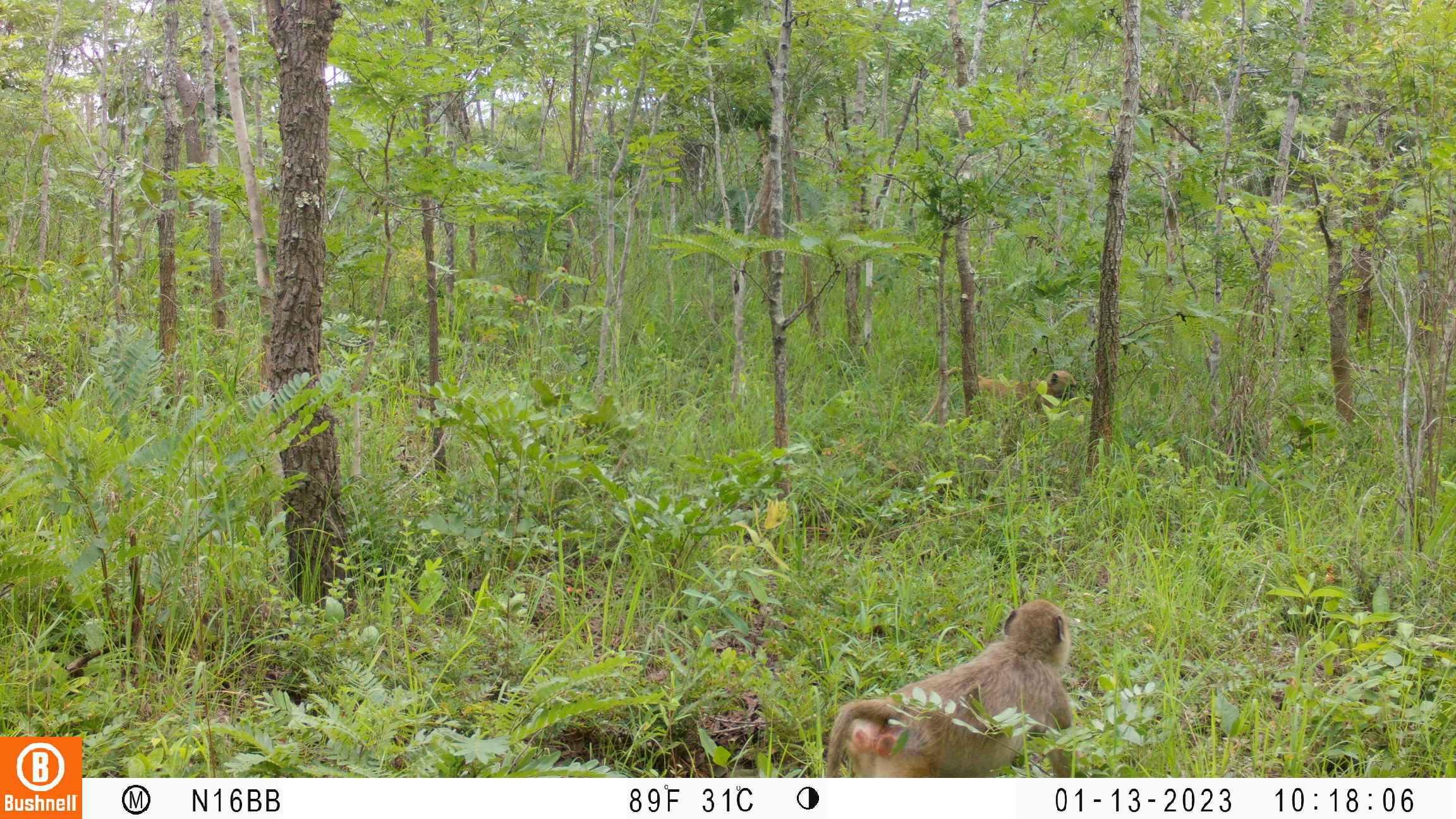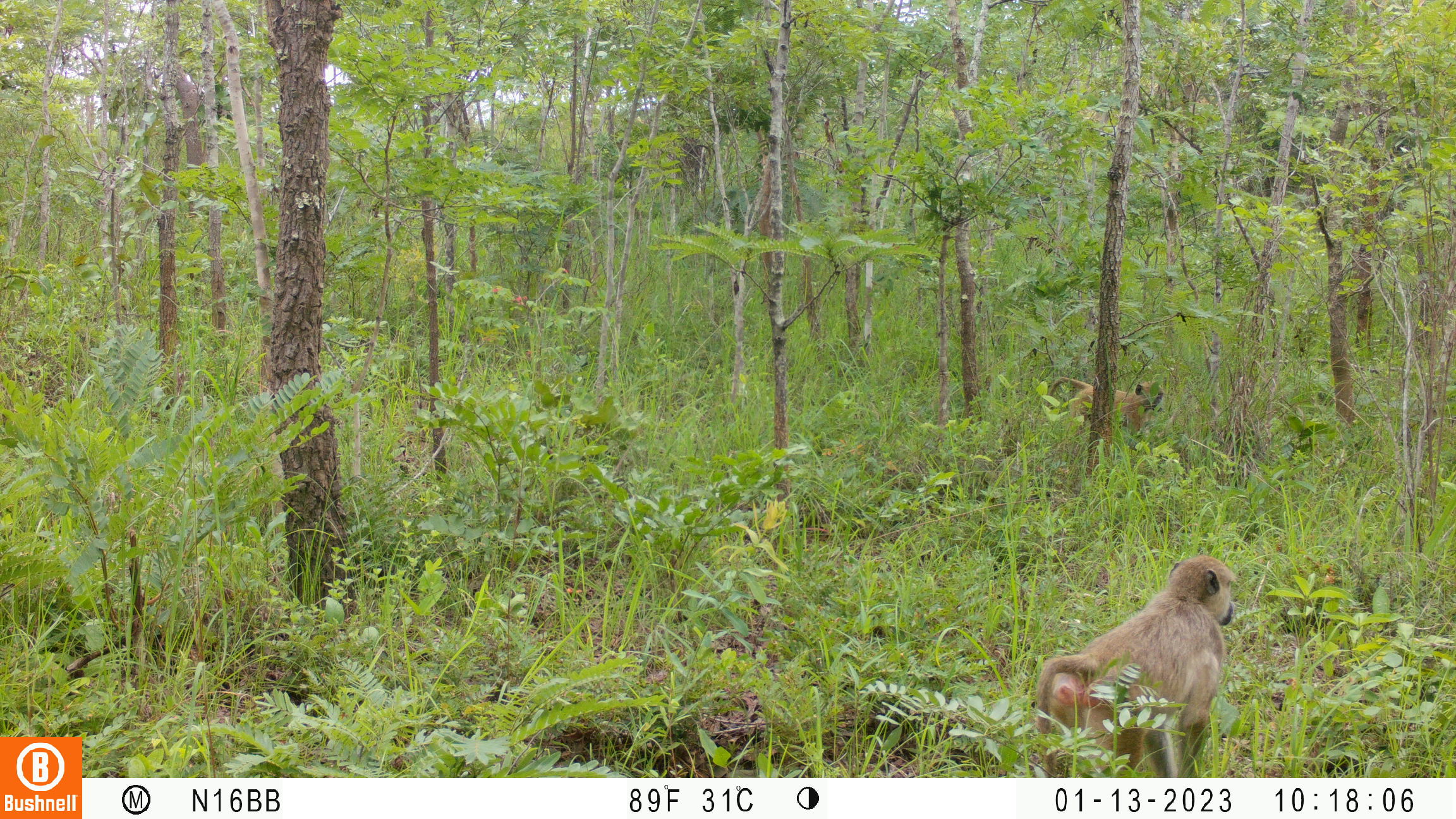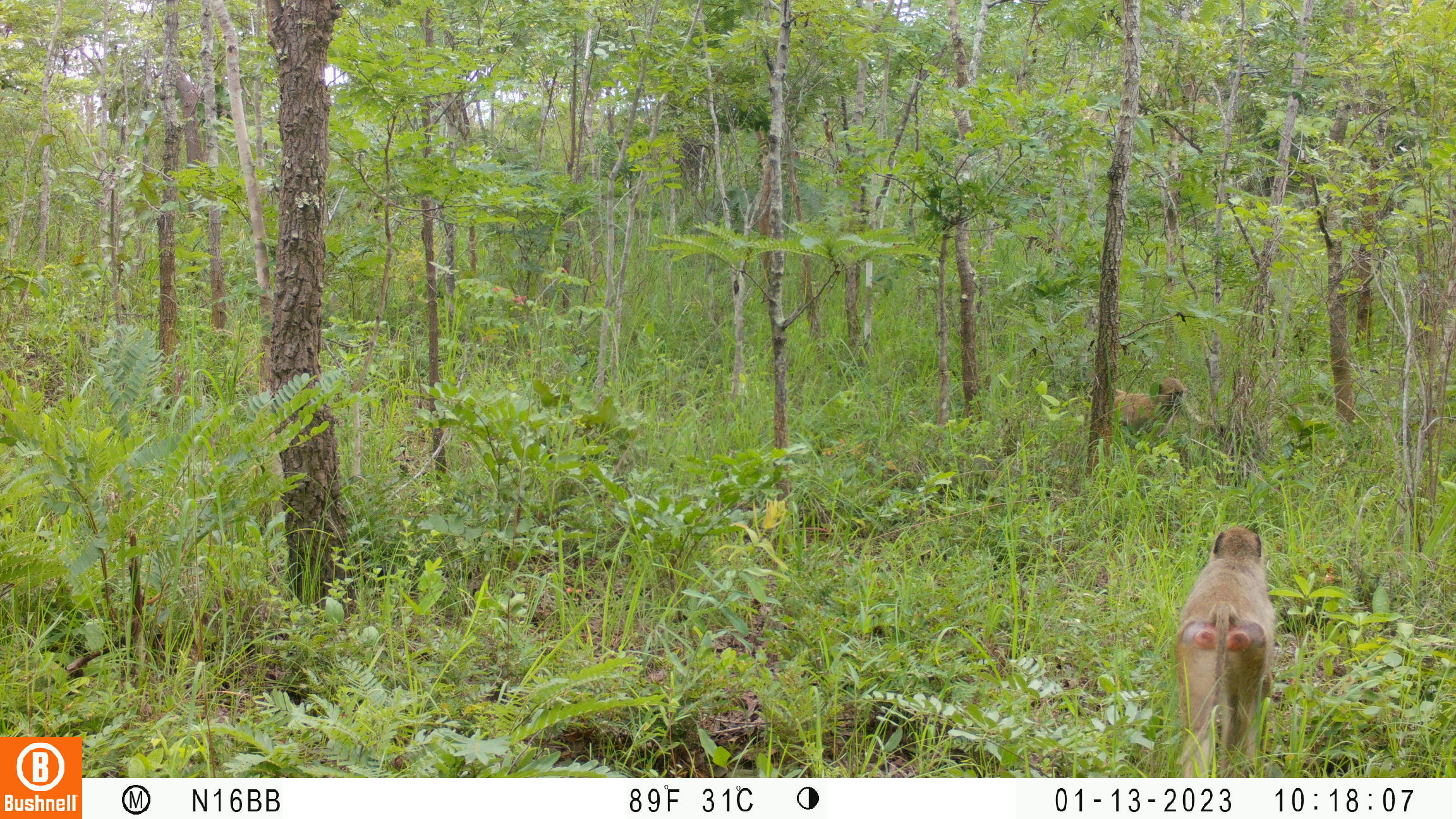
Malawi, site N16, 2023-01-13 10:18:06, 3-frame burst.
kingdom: Animalia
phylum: Chordata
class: Mammalia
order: Primates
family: Cercopithecidae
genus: Papio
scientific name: Papio cynocephalus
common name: yellow baboon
Yellow baboon (Papio cynocephalus), count 2.